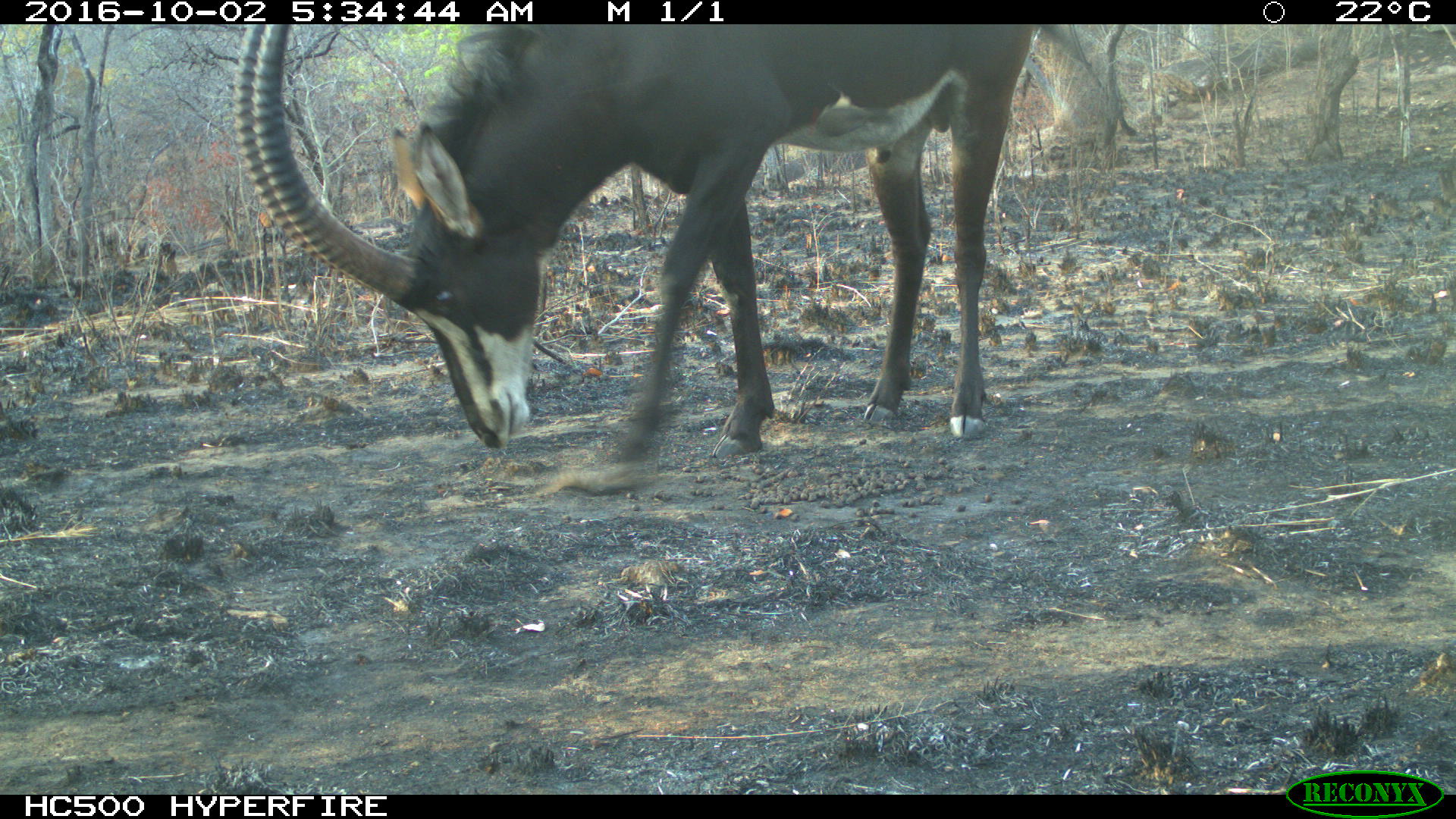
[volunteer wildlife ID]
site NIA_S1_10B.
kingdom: Animalia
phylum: Chordata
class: Mammalia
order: Artiodactyla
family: Bovidae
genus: Hippotragus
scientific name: Hippotragus niger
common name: sable antelope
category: sable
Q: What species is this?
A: Sable (sable antelope) (Hippotragus niger).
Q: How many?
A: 1.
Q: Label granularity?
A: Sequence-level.